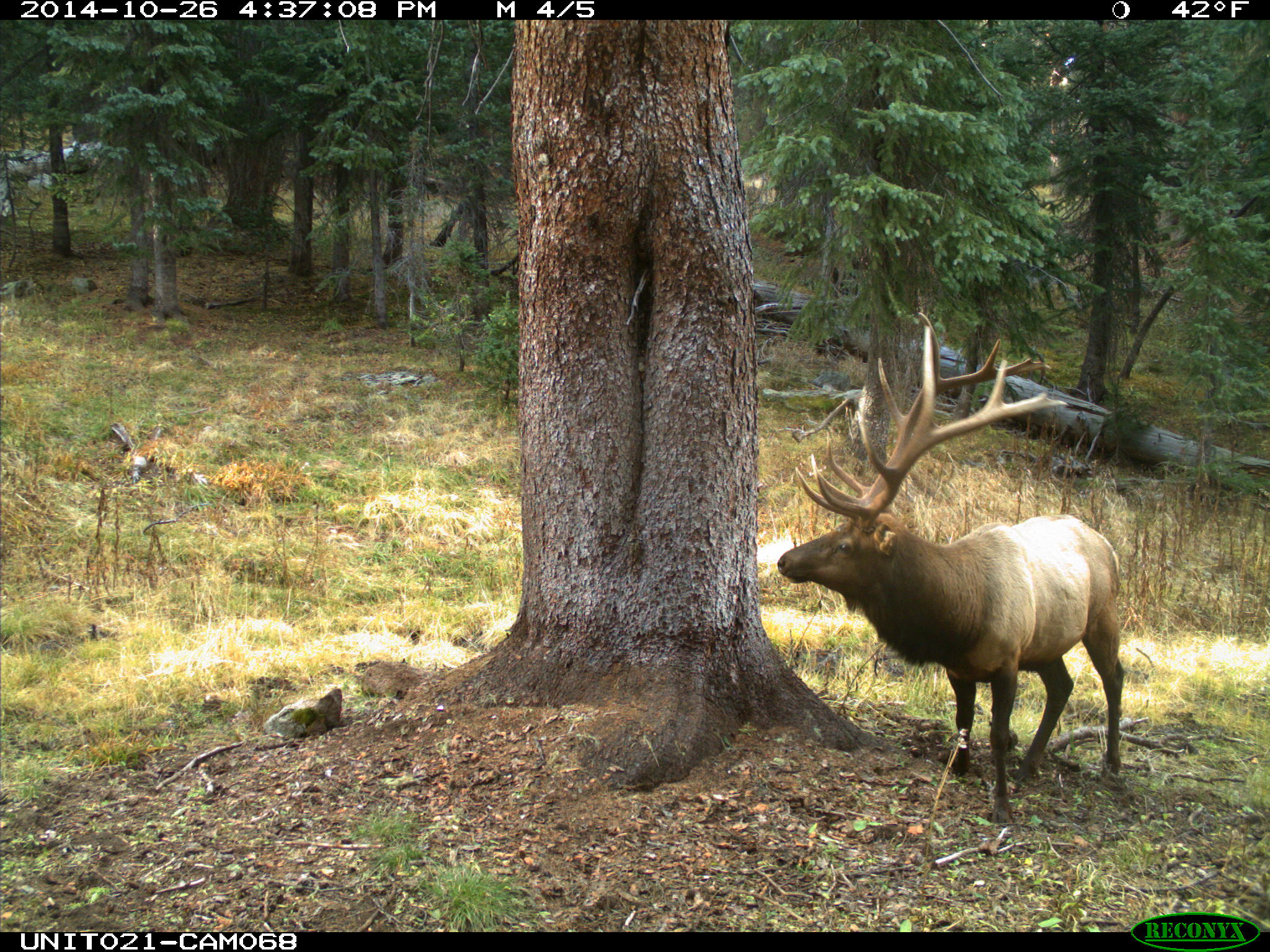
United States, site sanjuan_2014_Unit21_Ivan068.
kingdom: Animalia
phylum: Chordata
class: Mammalia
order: Artiodactyla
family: Cervidae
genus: Cervus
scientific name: Cervus elaphus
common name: red deer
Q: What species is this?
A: Cervus elaphus (red deer).